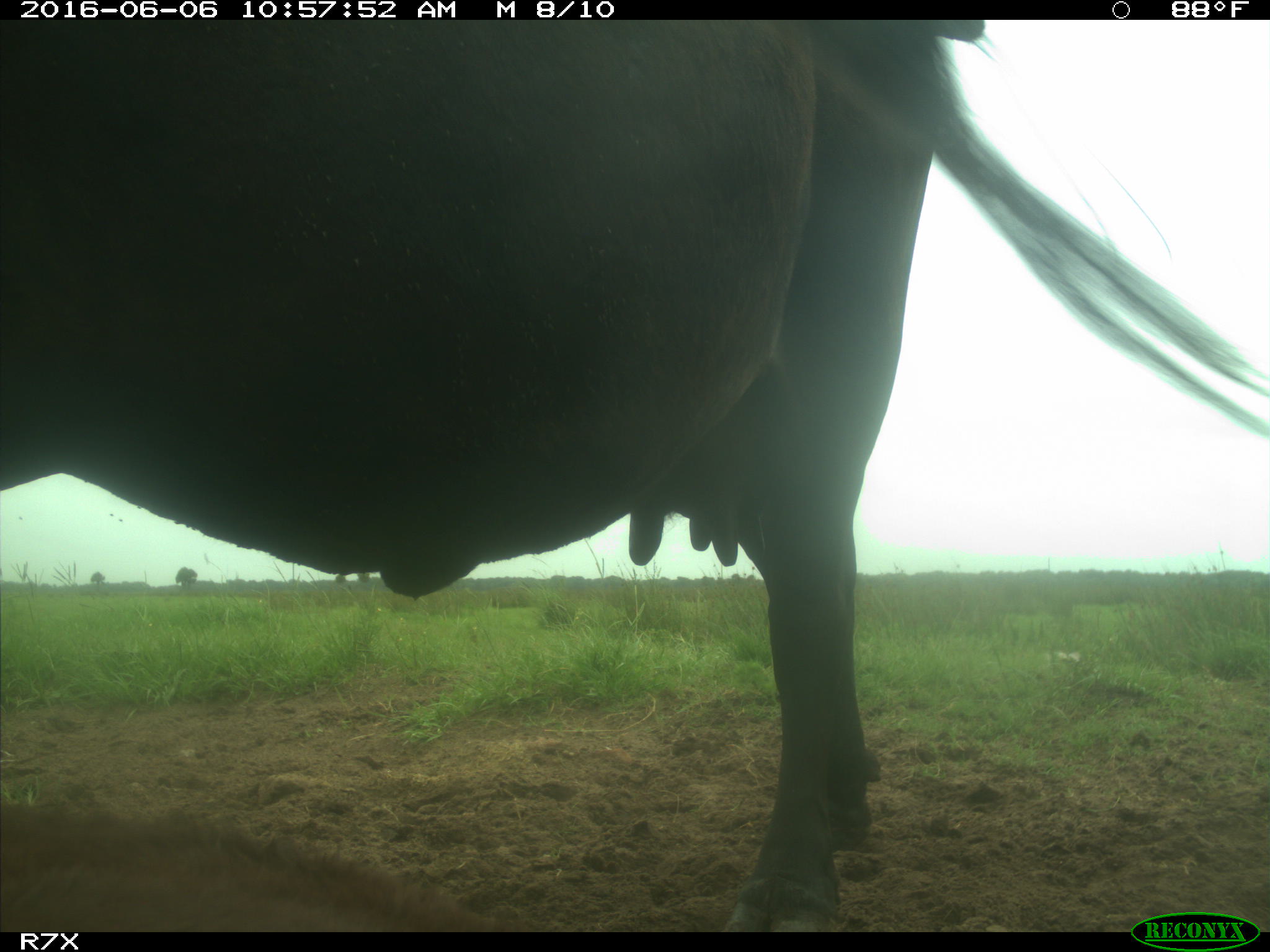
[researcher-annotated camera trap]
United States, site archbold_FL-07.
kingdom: Animalia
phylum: Chordata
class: Mammalia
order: Artiodactyla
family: Bovidae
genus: Bos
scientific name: Bos taurus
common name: domestic cow